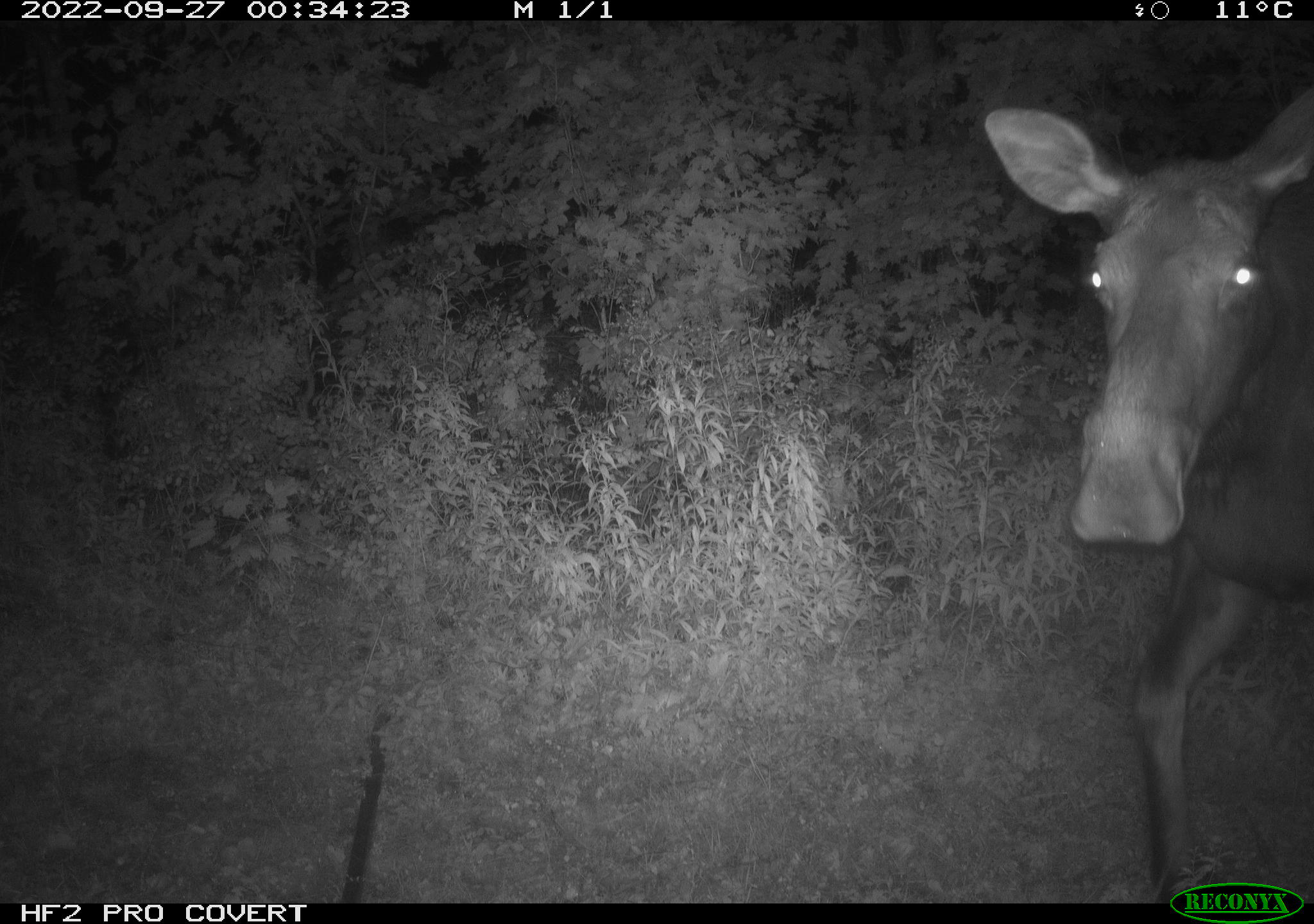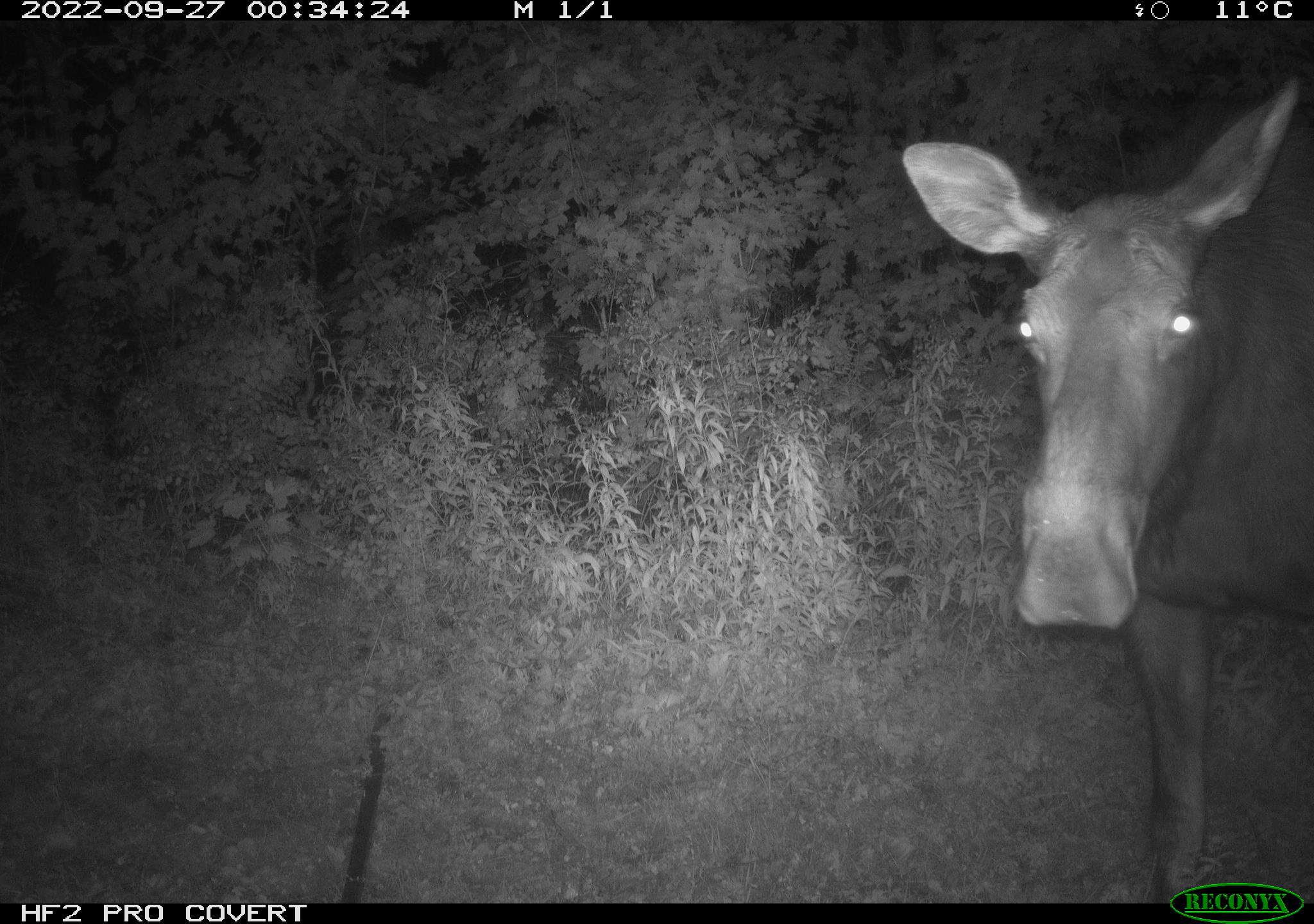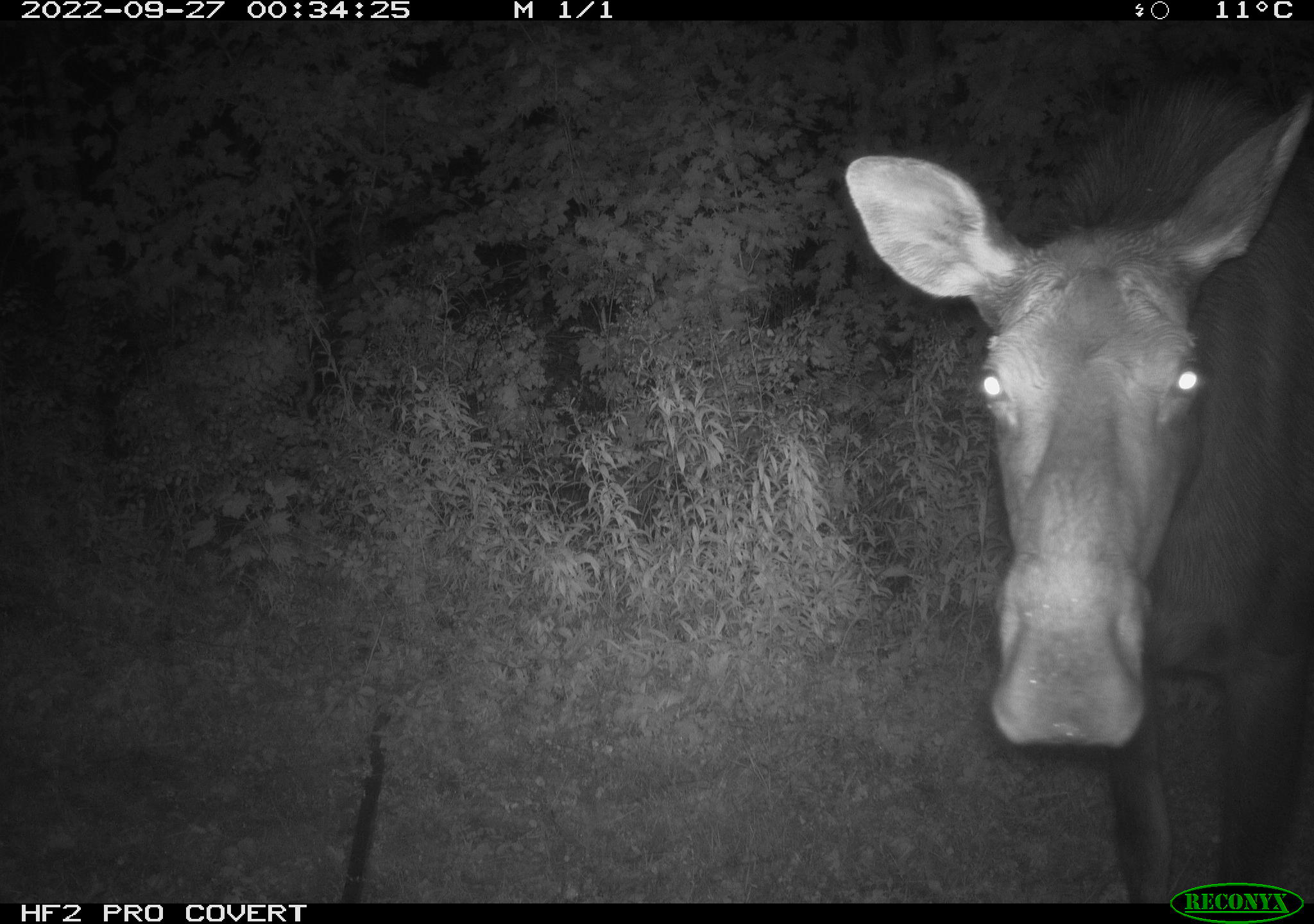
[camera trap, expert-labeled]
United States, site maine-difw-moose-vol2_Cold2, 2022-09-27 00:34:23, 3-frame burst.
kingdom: Animalia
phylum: Chordata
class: Mammalia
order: Artiodactyla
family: Cervidae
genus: Alces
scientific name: Alces alces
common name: moose